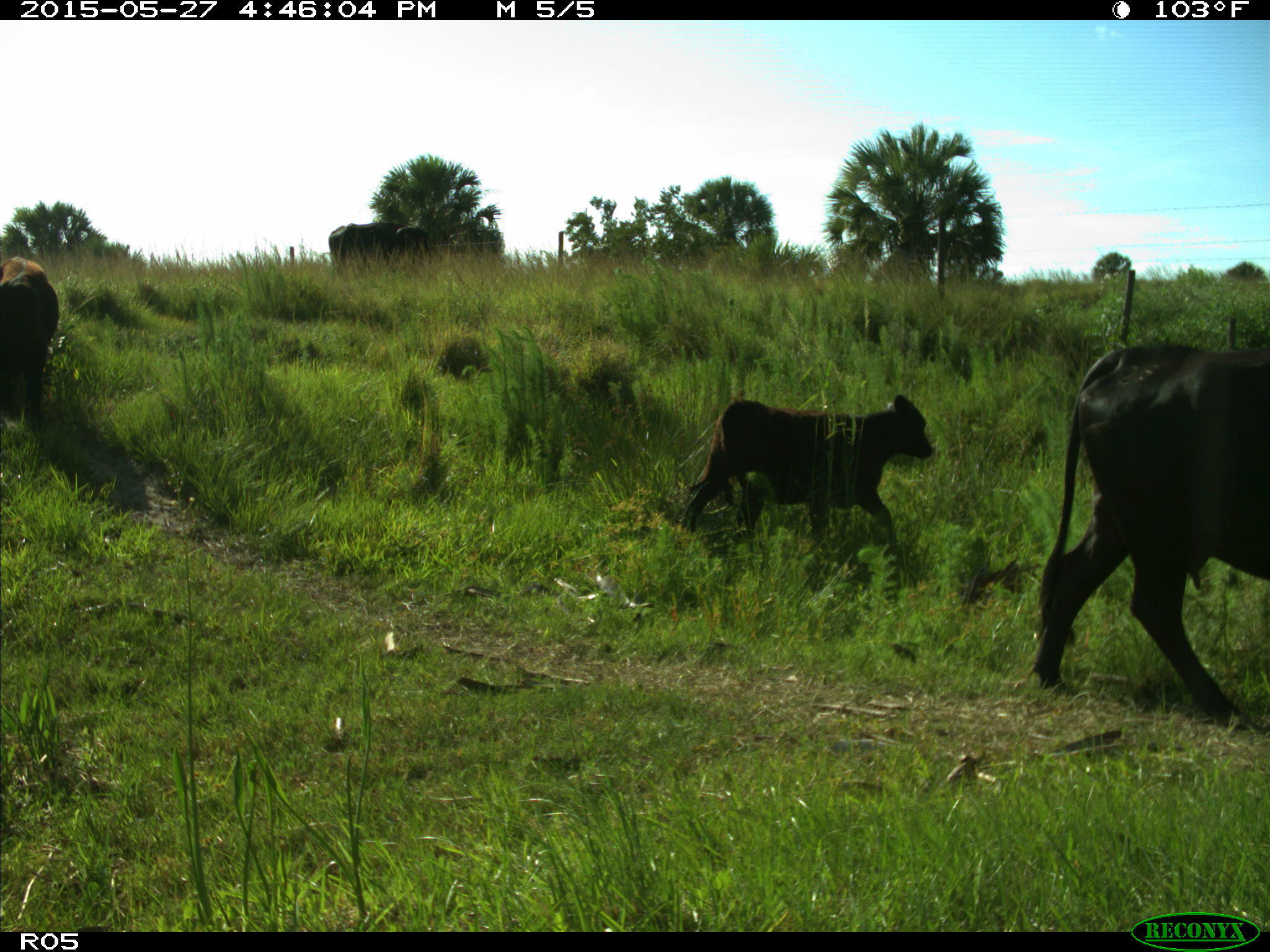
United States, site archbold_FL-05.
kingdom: Animalia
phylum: Chordata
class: Mammalia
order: Artiodactyla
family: Bovidae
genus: Bos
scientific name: Bos taurus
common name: domestic cow